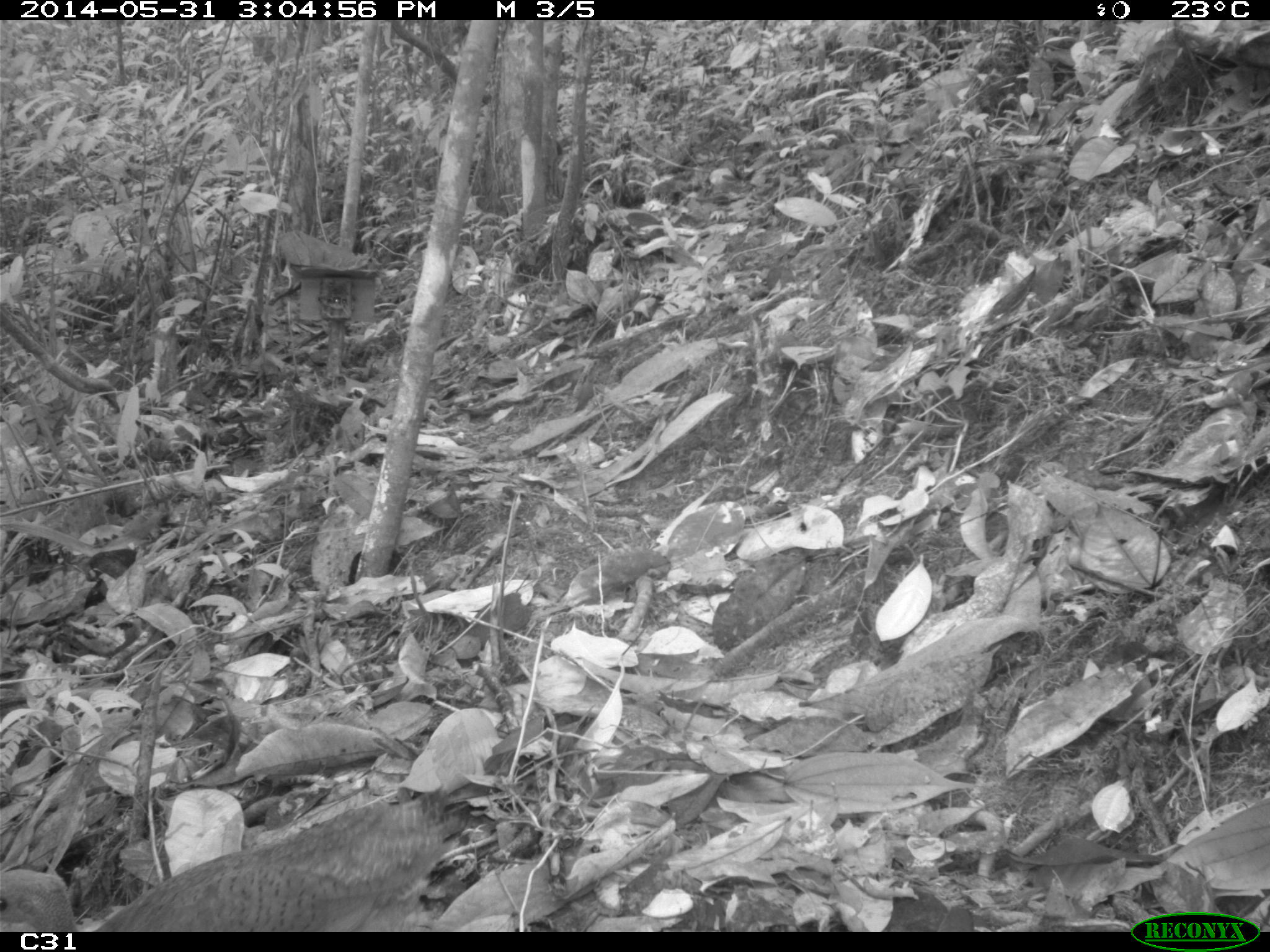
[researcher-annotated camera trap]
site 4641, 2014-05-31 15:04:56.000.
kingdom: Animalia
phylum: Chordata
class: Aves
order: Tinamiformes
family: Tinamidae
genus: Tinamus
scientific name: Tinamus major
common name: great tinamou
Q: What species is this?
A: Tinamus major (great tinamou).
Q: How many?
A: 1.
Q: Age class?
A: Adult.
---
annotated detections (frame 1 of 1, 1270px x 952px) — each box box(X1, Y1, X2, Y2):
tinamus major: box(0, 784, 468, 932)